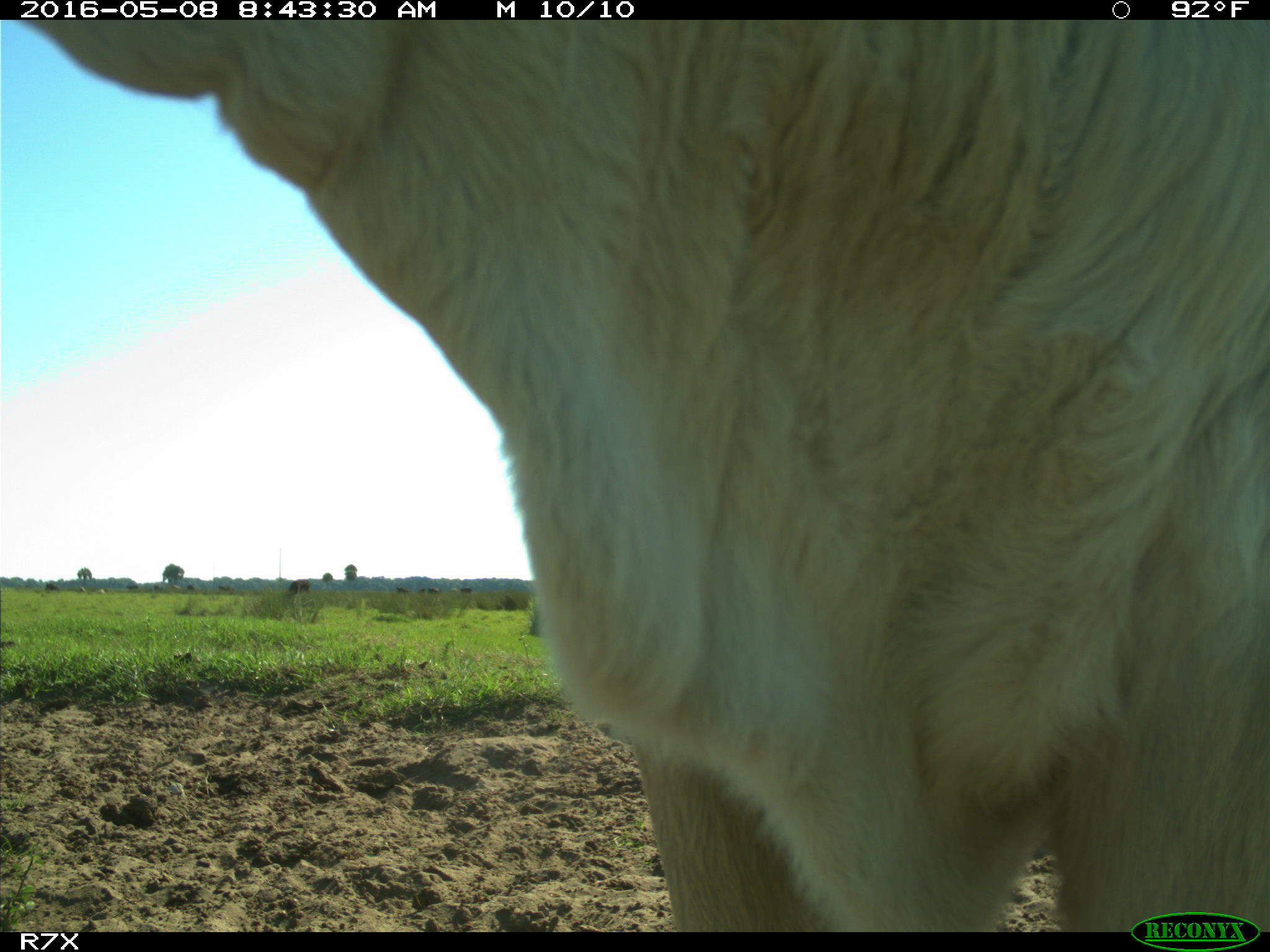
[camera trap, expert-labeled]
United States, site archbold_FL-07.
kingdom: Animalia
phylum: Chordata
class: Mammalia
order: Artiodactyla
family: Bovidae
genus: Bos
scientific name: Bos taurus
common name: domestic cow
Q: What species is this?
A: Bos taurus (domestic cow).